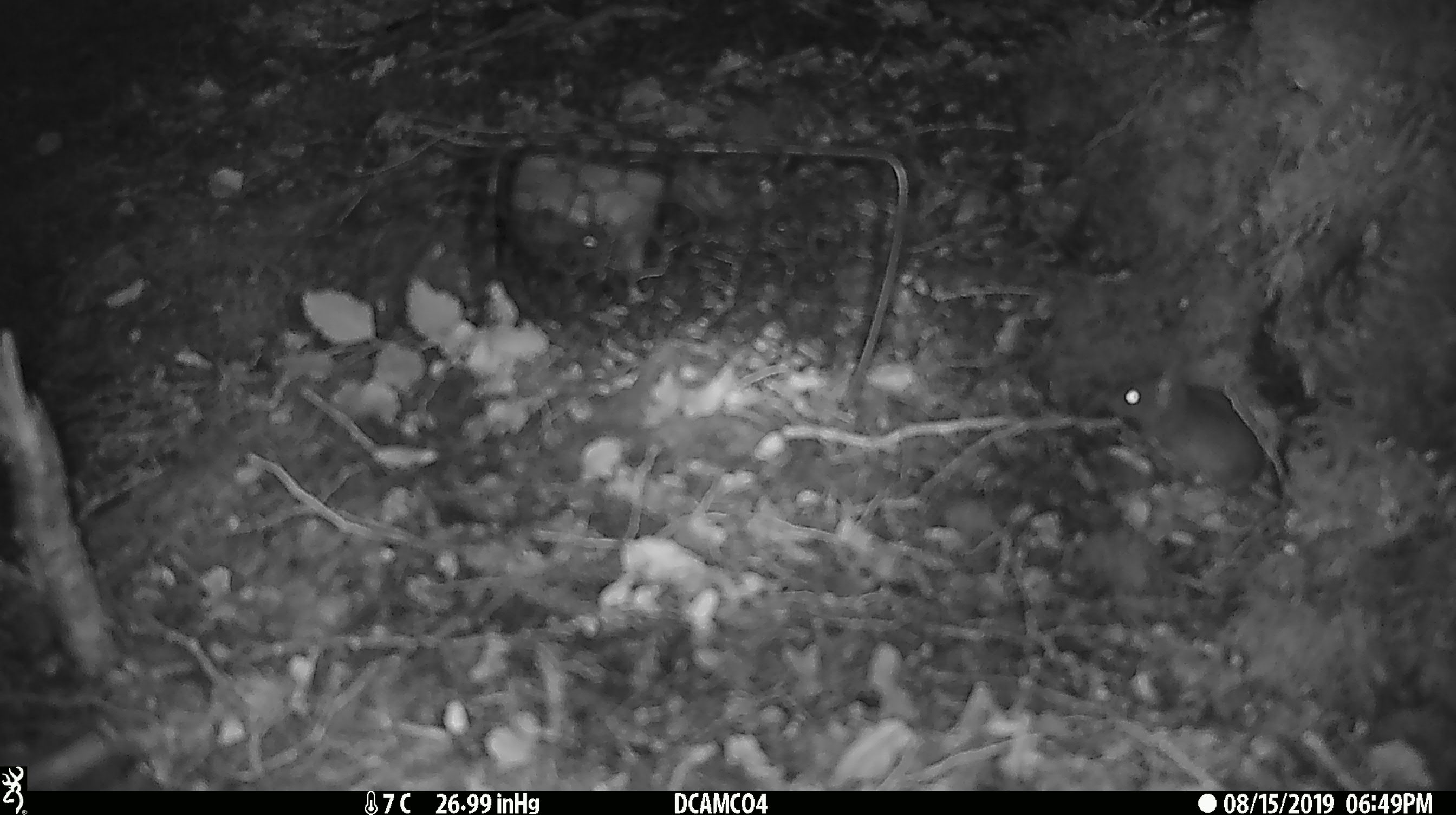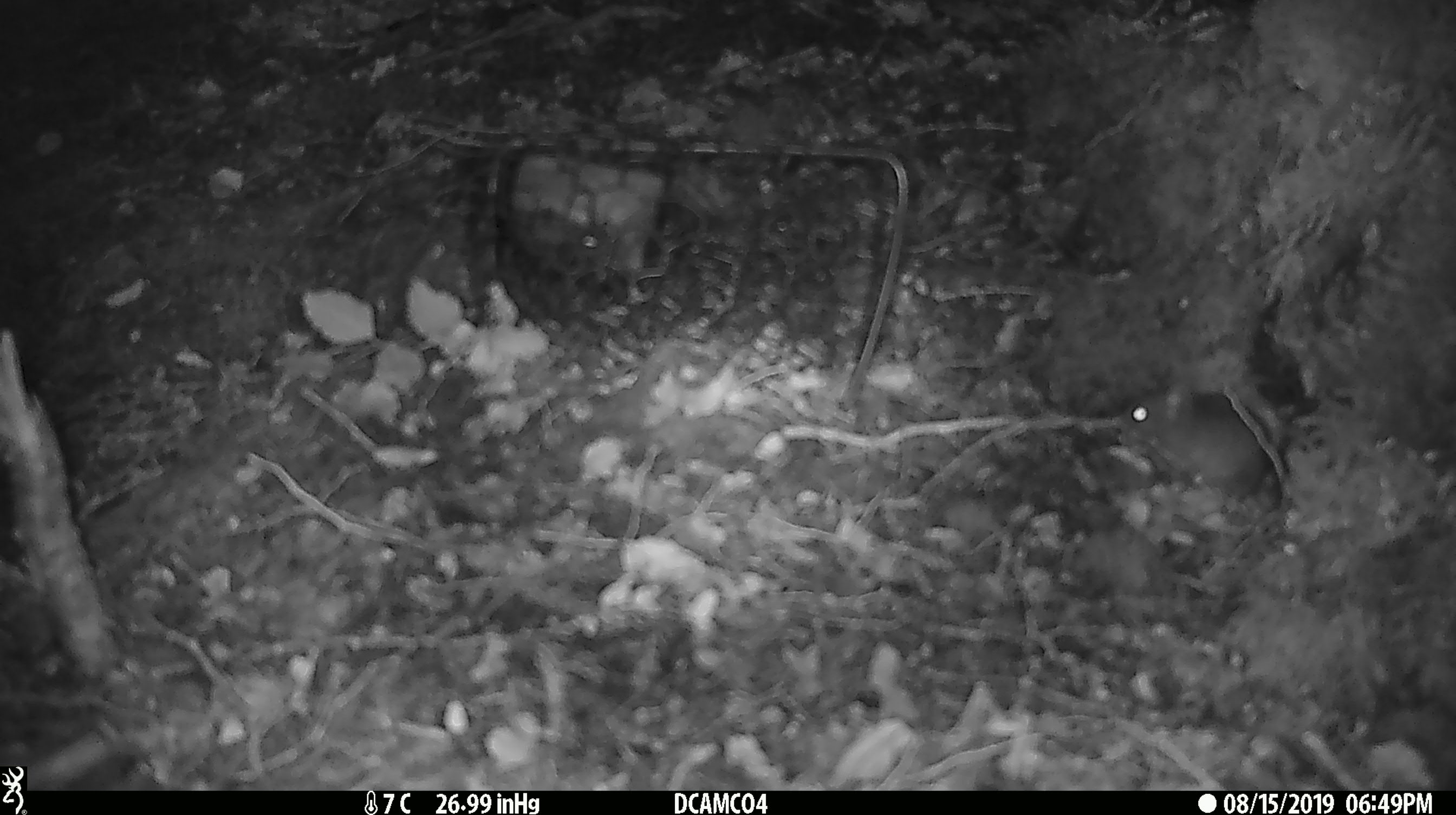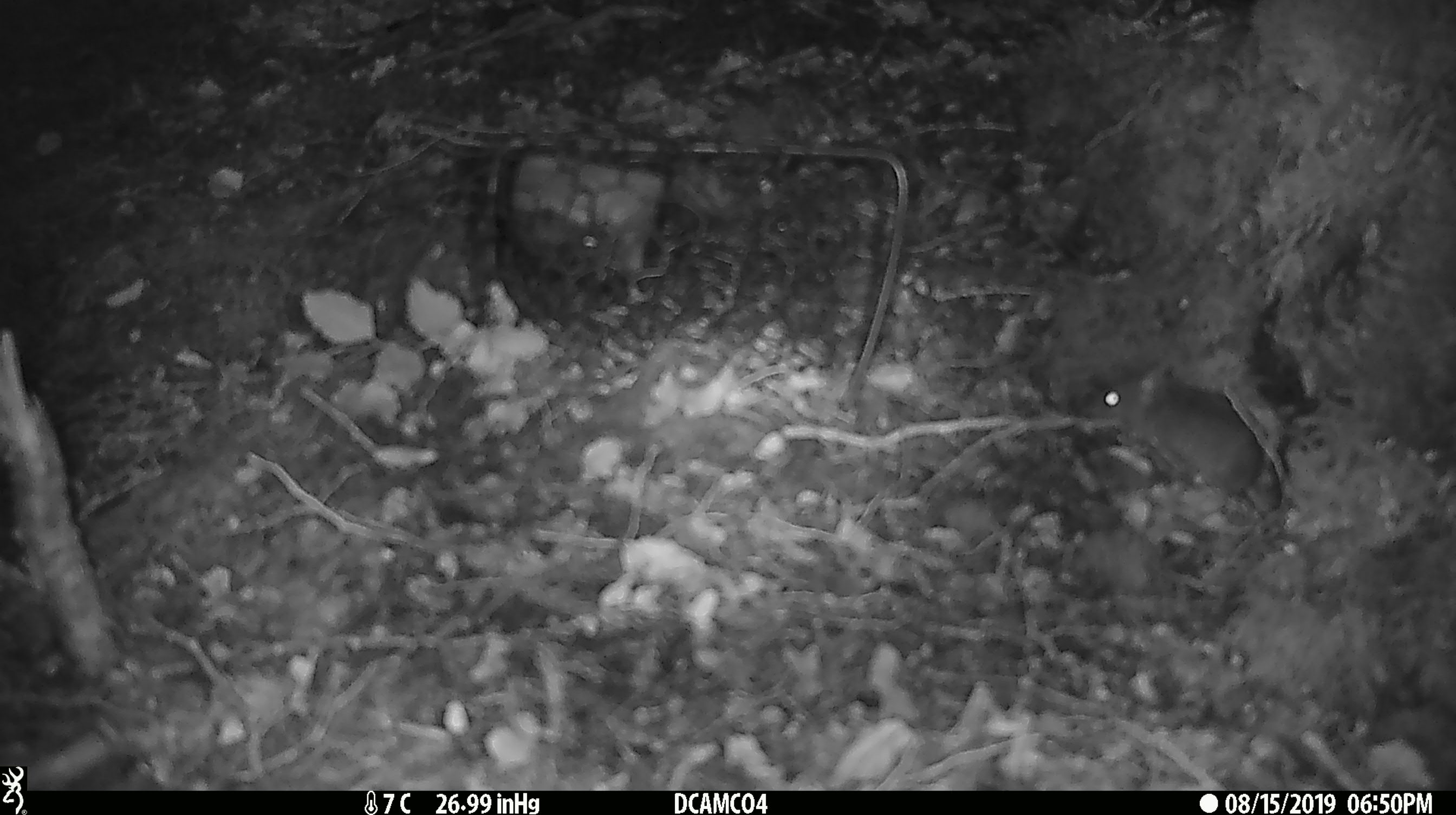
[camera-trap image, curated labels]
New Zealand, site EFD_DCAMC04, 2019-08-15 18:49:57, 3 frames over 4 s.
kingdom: Animalia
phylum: Chordata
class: Mammalia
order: Rodentia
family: Muridae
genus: Mus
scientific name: Mus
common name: mouse